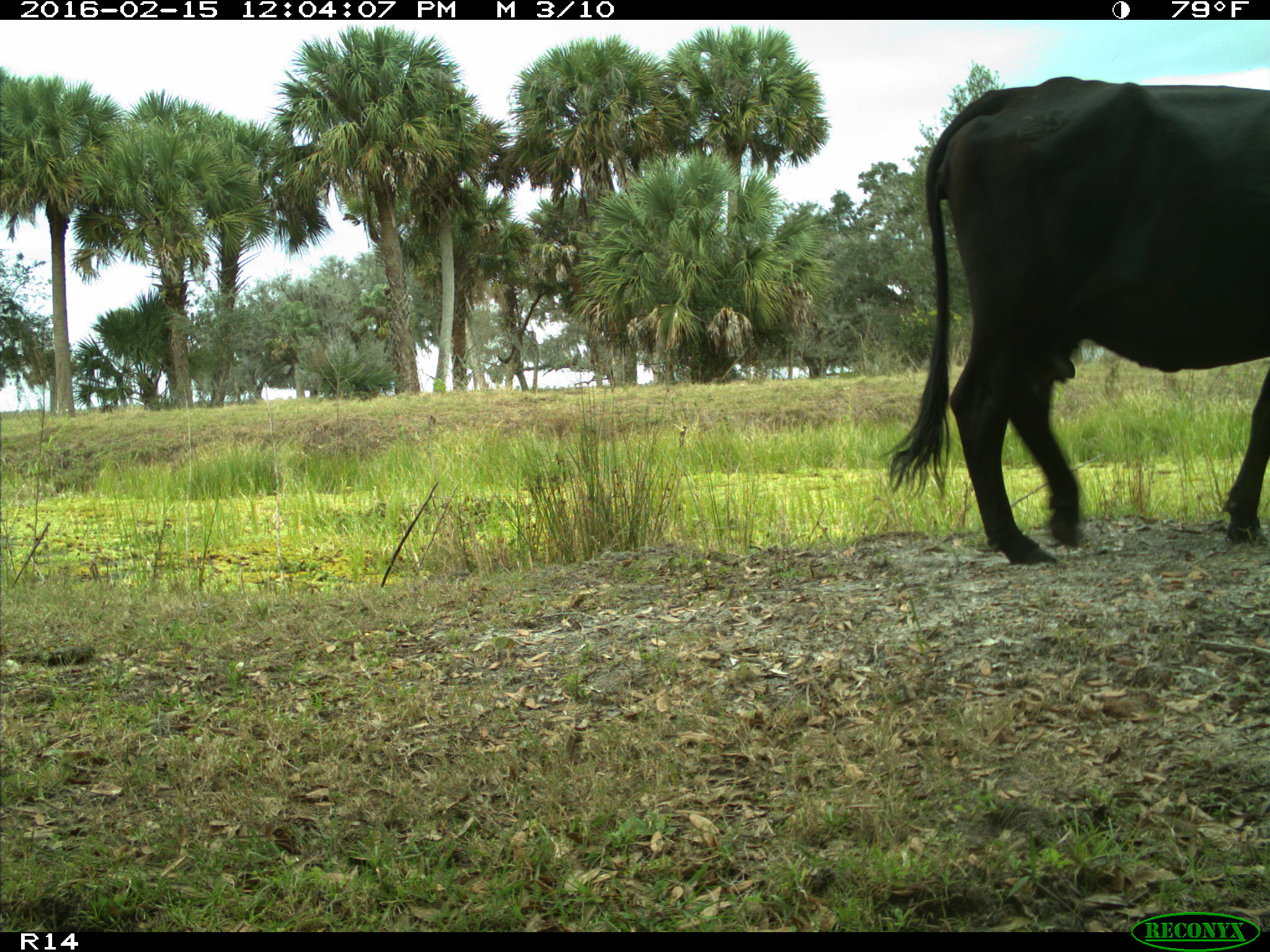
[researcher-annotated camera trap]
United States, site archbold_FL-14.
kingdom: Animalia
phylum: Chordata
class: Mammalia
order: Artiodactyla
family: Bovidae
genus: Bos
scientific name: Bos taurus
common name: domestic cow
Bos taurus (domestic cow).